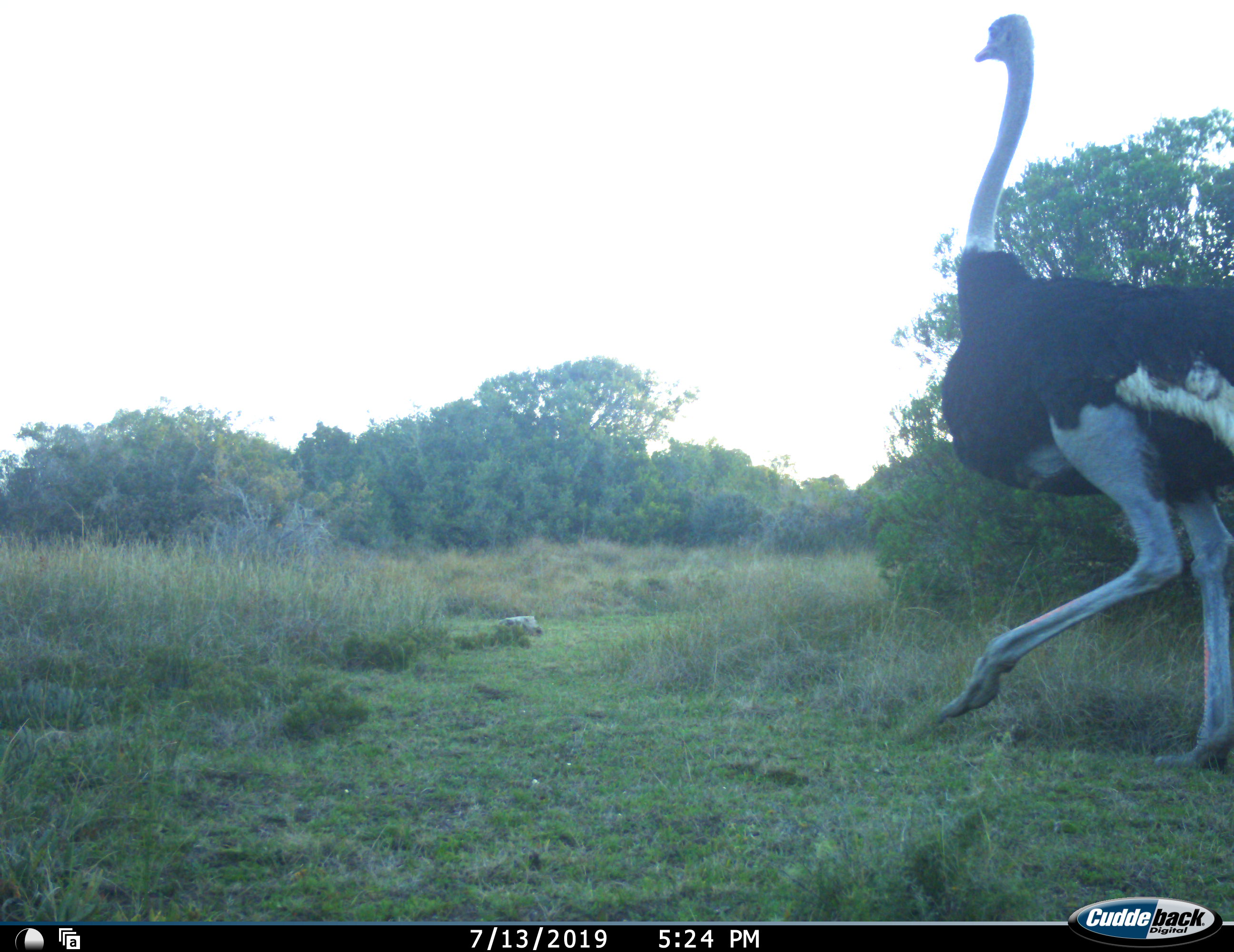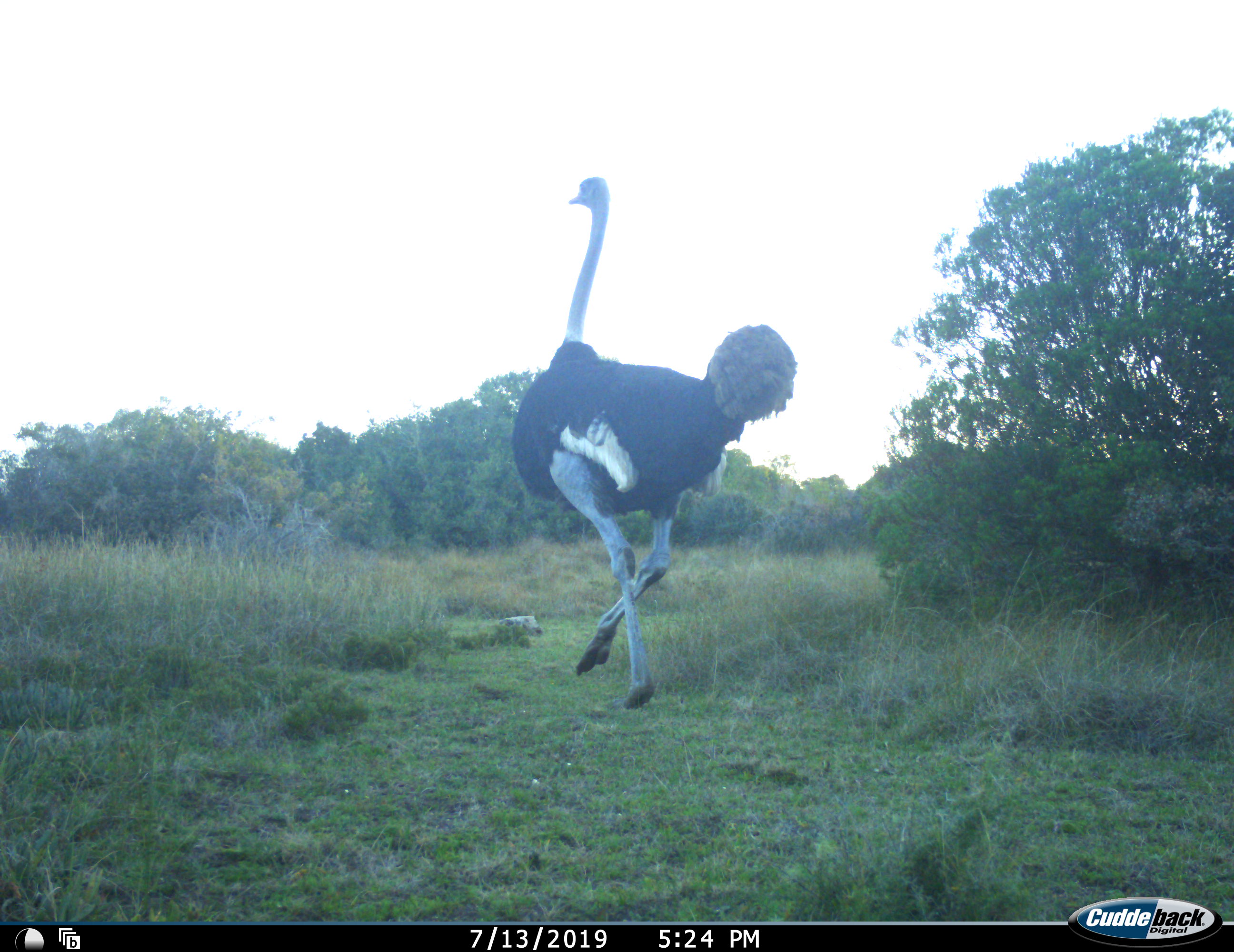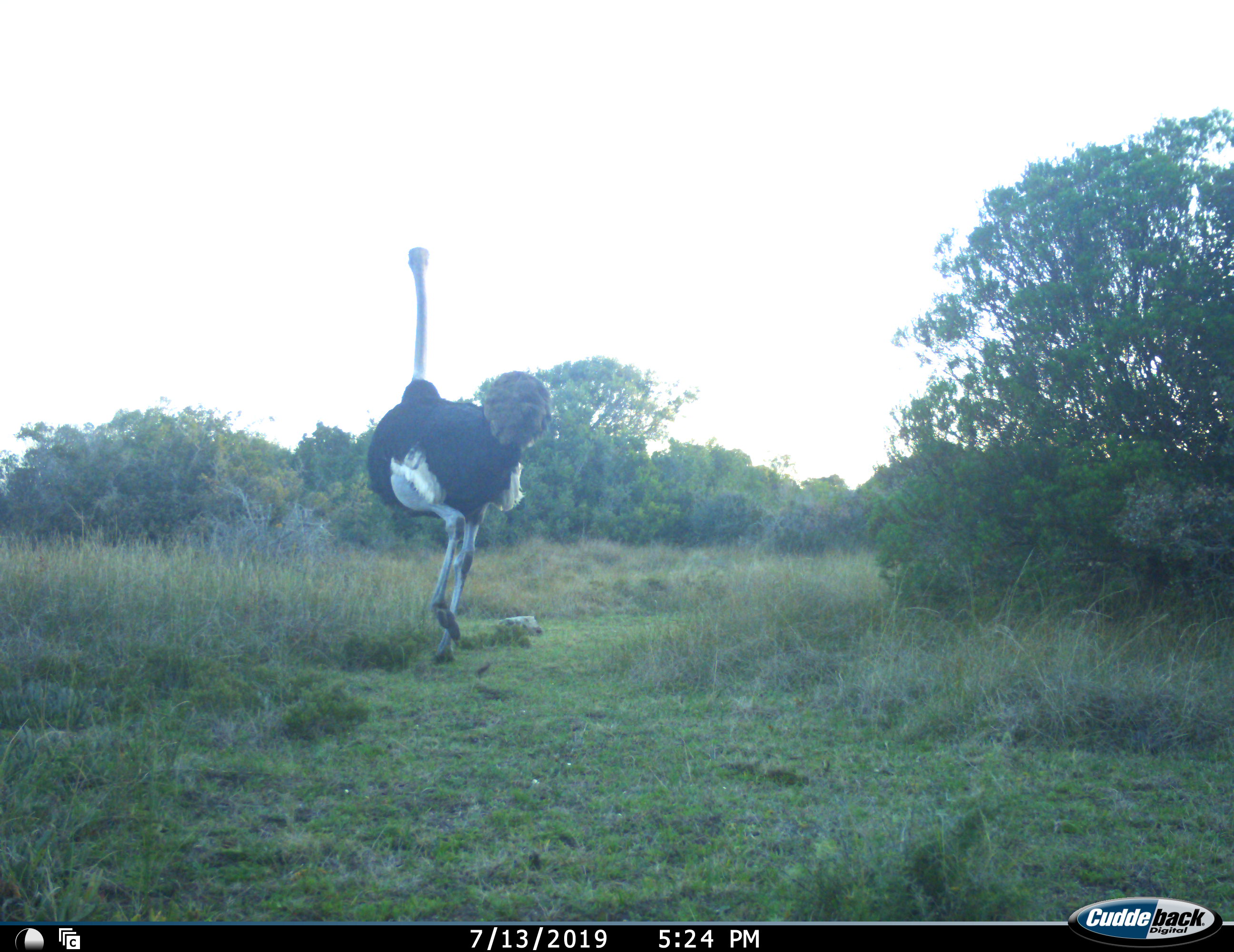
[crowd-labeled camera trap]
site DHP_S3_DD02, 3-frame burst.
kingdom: Animalia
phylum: Chordata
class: Aves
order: Struthioniformes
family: Struthionidae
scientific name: Struthionidae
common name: ostrich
Ostrich (Struthionidae), count 1. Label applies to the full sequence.